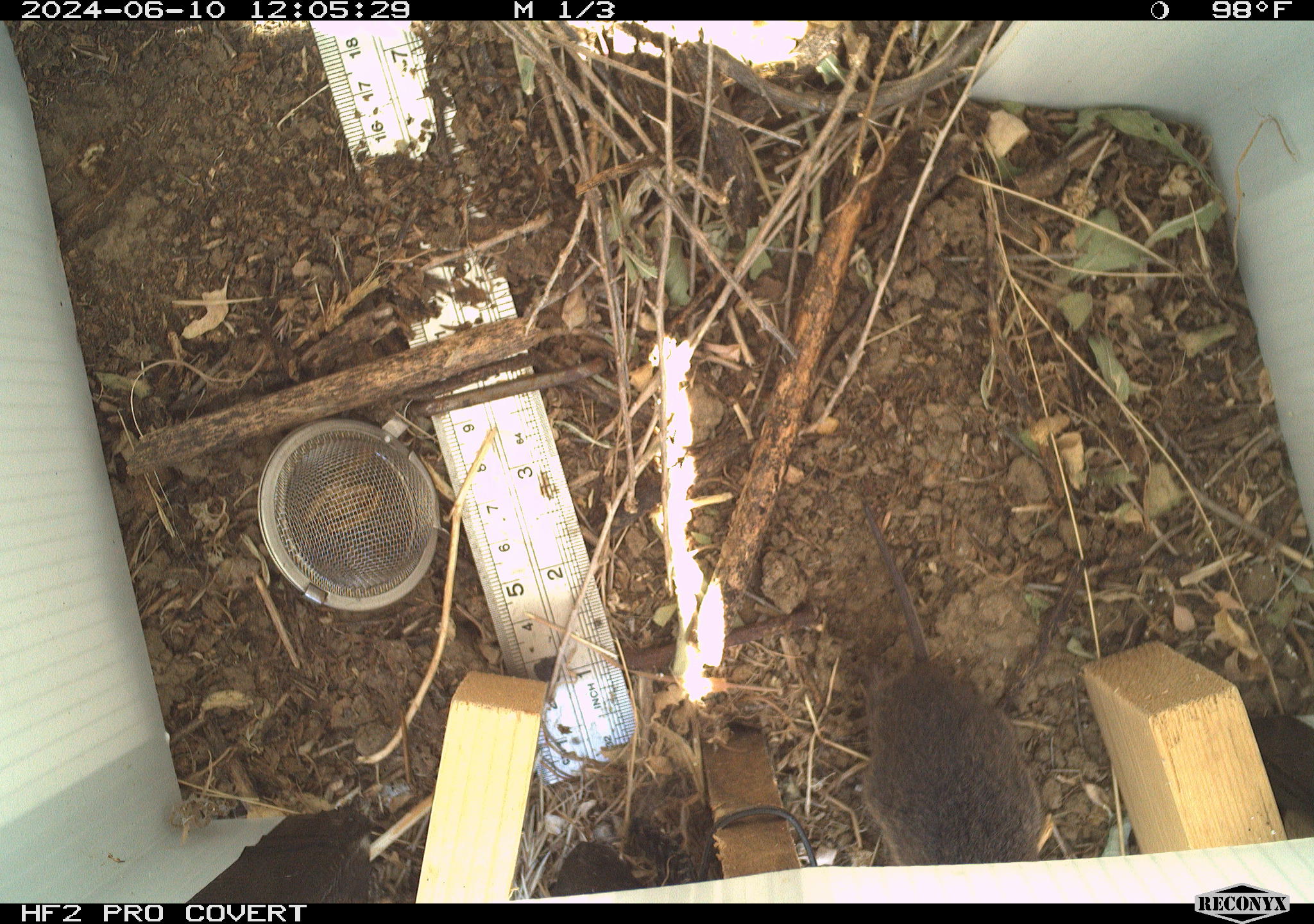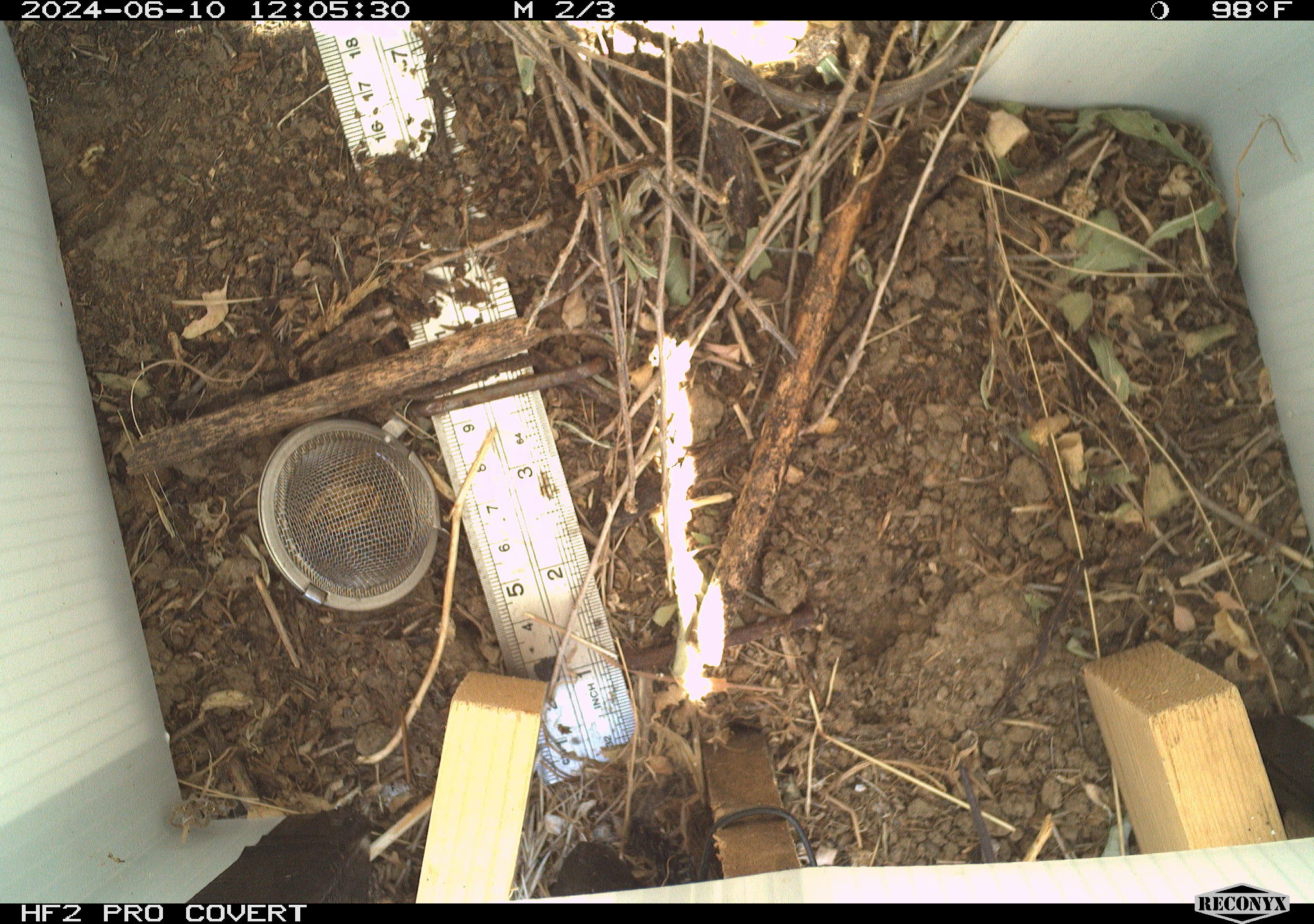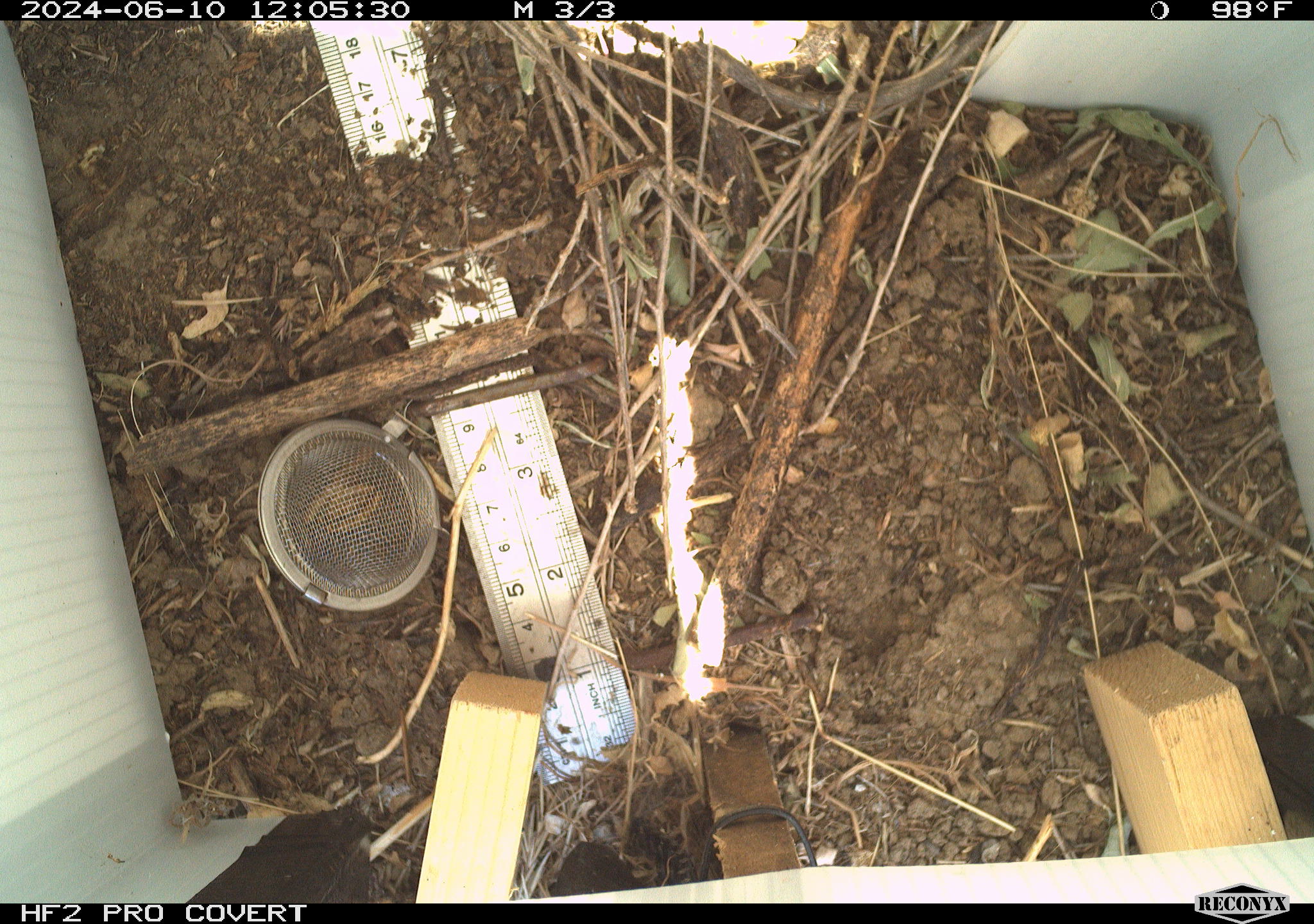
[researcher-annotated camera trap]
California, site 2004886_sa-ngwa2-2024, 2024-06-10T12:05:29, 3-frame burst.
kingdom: Animalia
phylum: Chordata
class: Mammalia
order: Rodentia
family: Cricetidae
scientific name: Arvicolinae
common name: voles, lemmings, and muskrats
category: arvicolinae subfamily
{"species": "arvicolinae subfamily (voles, lemmings, and muskrats) (Arvicolinae)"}